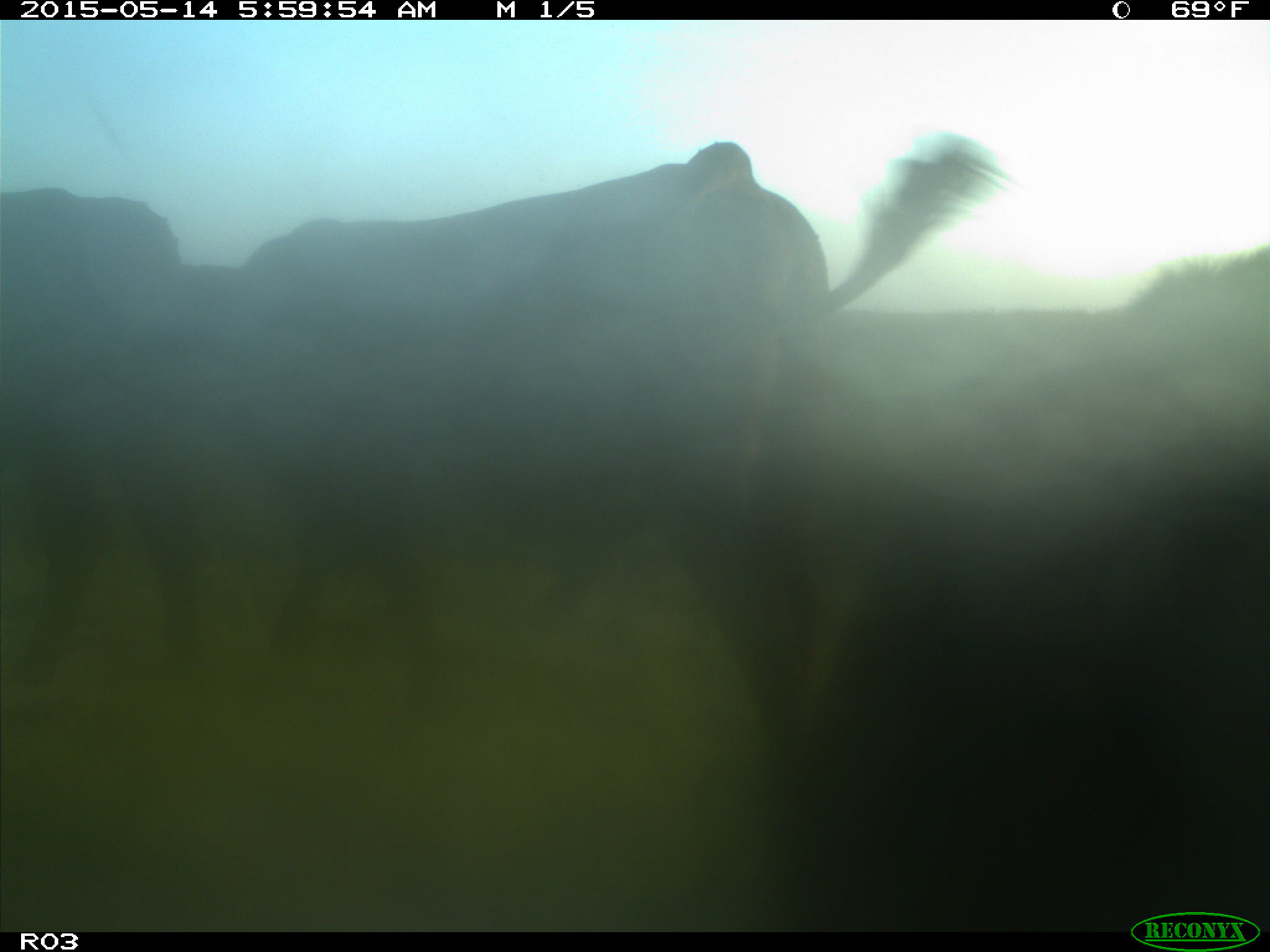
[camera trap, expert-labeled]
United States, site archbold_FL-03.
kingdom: Animalia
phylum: Chordata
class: Mammalia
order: Artiodactyla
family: Bovidae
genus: Bos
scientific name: Bos taurus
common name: domestic cow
Bos taurus (domestic cow).